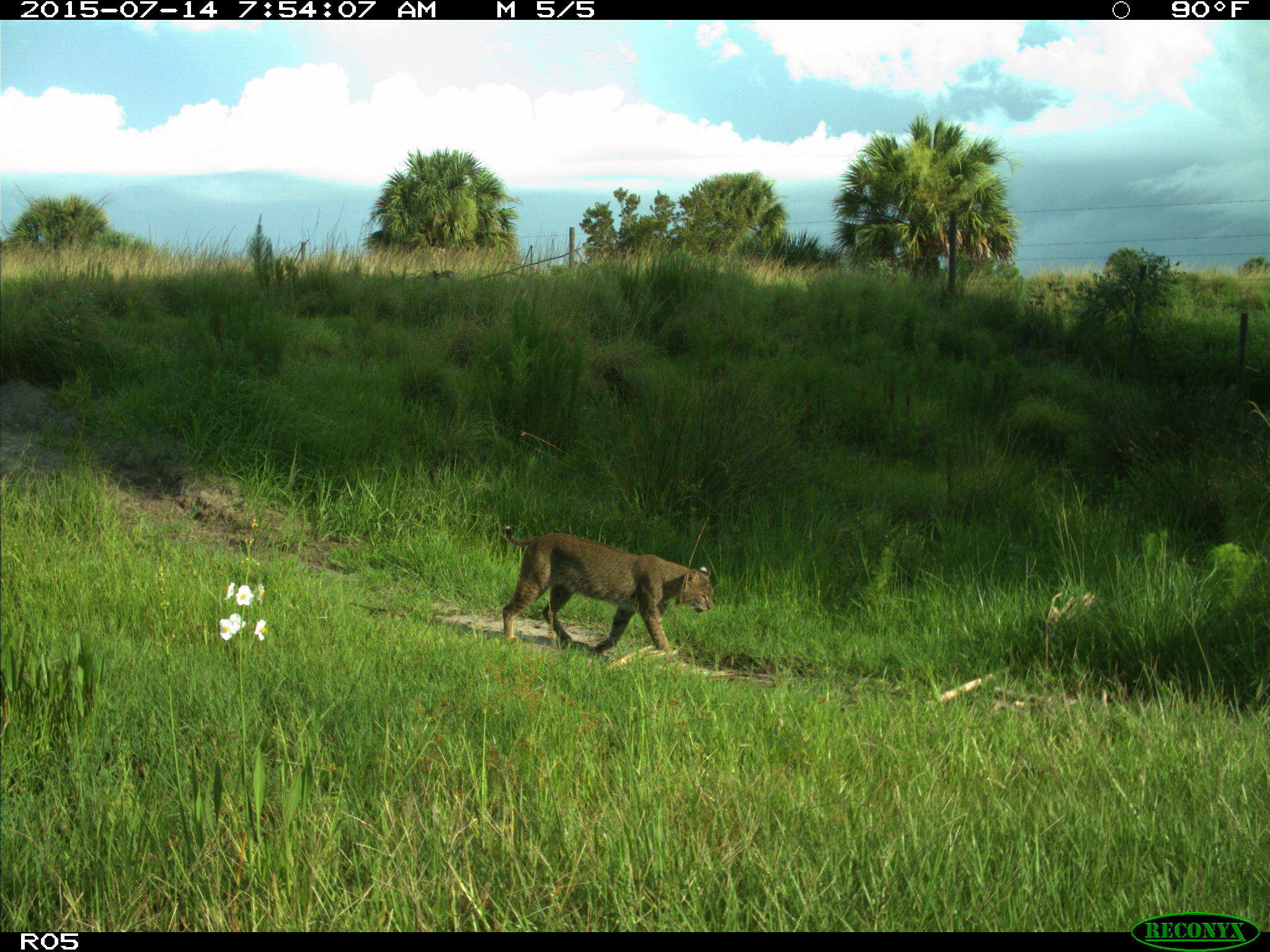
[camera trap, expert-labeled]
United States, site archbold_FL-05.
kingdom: Animalia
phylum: Chordata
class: Mammalia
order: Carnivora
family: Felidae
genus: Lynx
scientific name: Lynx rufus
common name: bobcat